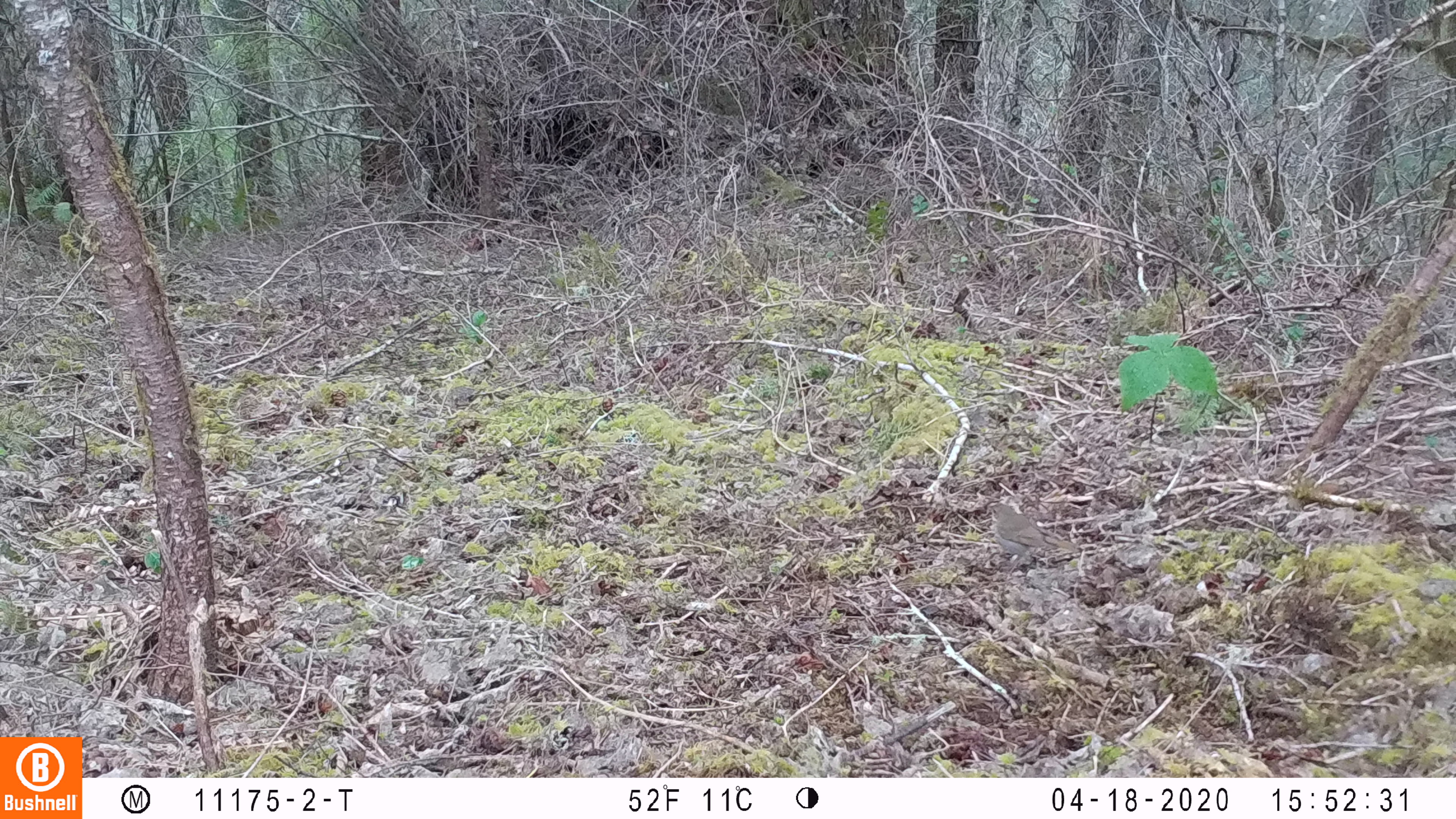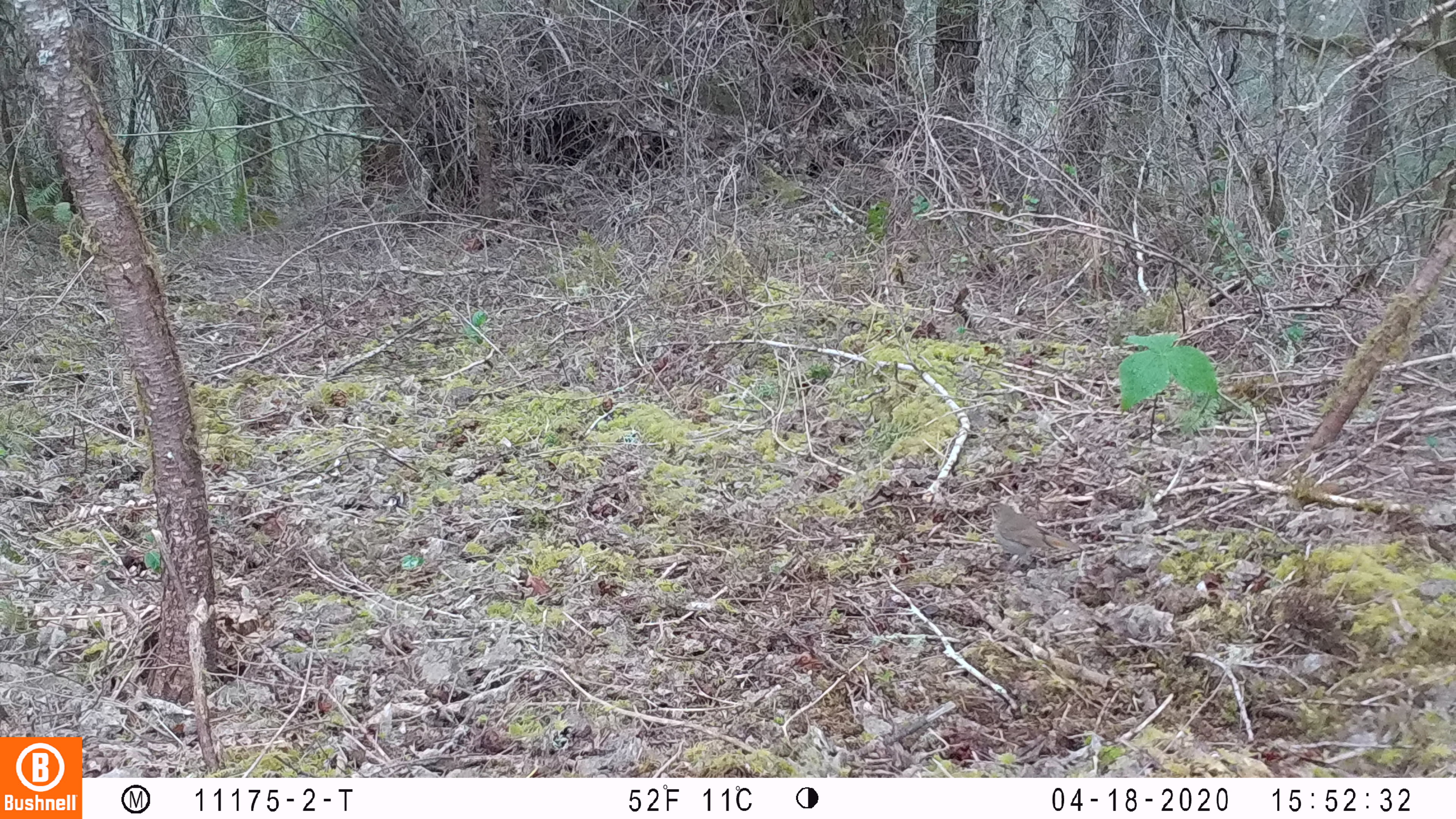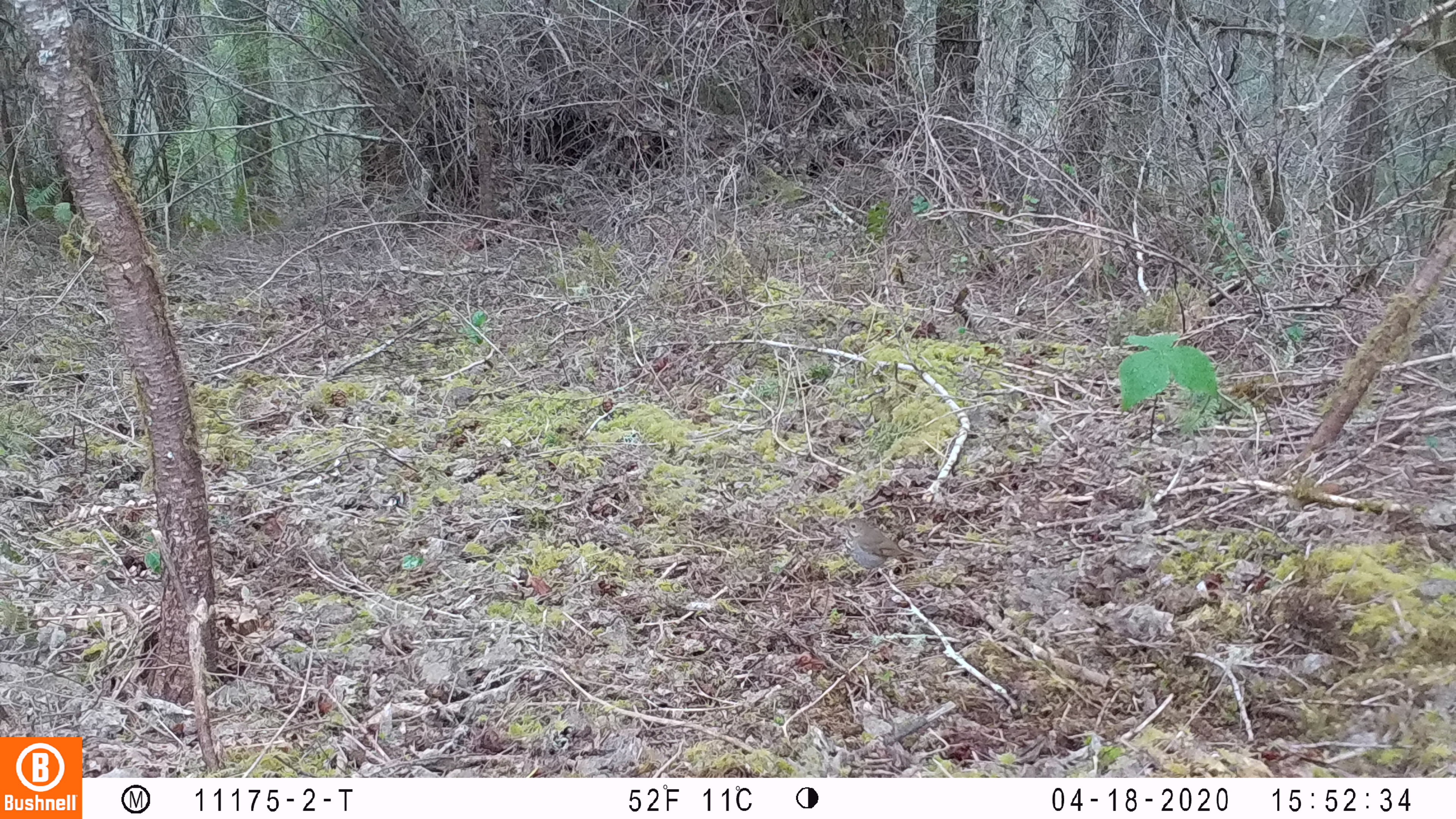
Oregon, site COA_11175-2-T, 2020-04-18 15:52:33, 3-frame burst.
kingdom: Animalia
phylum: Chordata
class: Aves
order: Passeriformes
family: Turdidae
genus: Catharus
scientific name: Catharus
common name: brown thrushes and nightingale-thrushes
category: catharus species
Catharus species (brown thrushes and nightingale-thrushes) (Catharus).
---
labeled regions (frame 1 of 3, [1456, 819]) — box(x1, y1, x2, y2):
catharus species: box(979, 496, 1083, 579)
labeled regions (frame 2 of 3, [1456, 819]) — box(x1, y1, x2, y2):
catharus species: box(982, 498, 1091, 576)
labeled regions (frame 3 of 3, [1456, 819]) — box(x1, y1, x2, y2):
catharus species: box(831, 511, 933, 589)